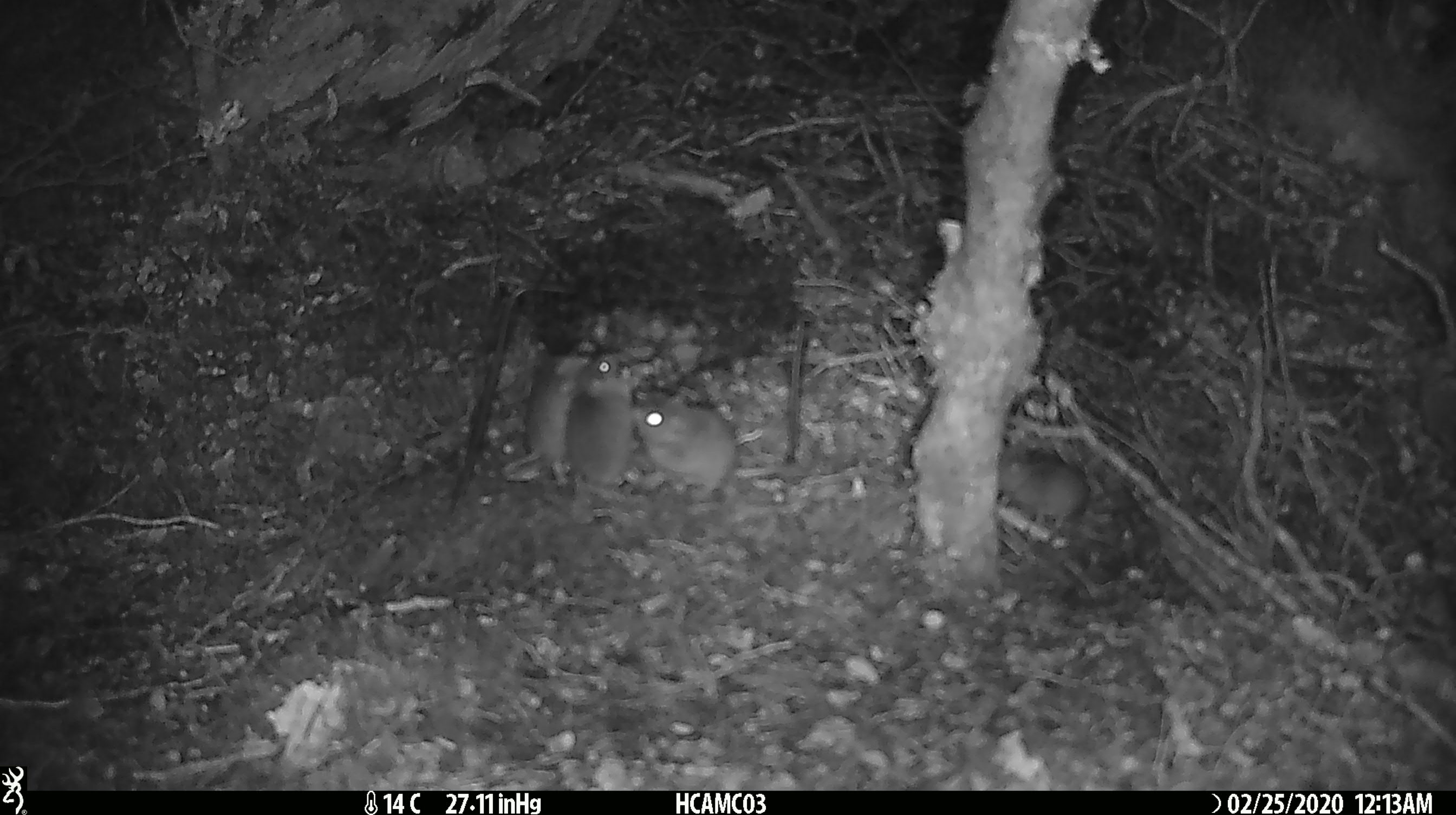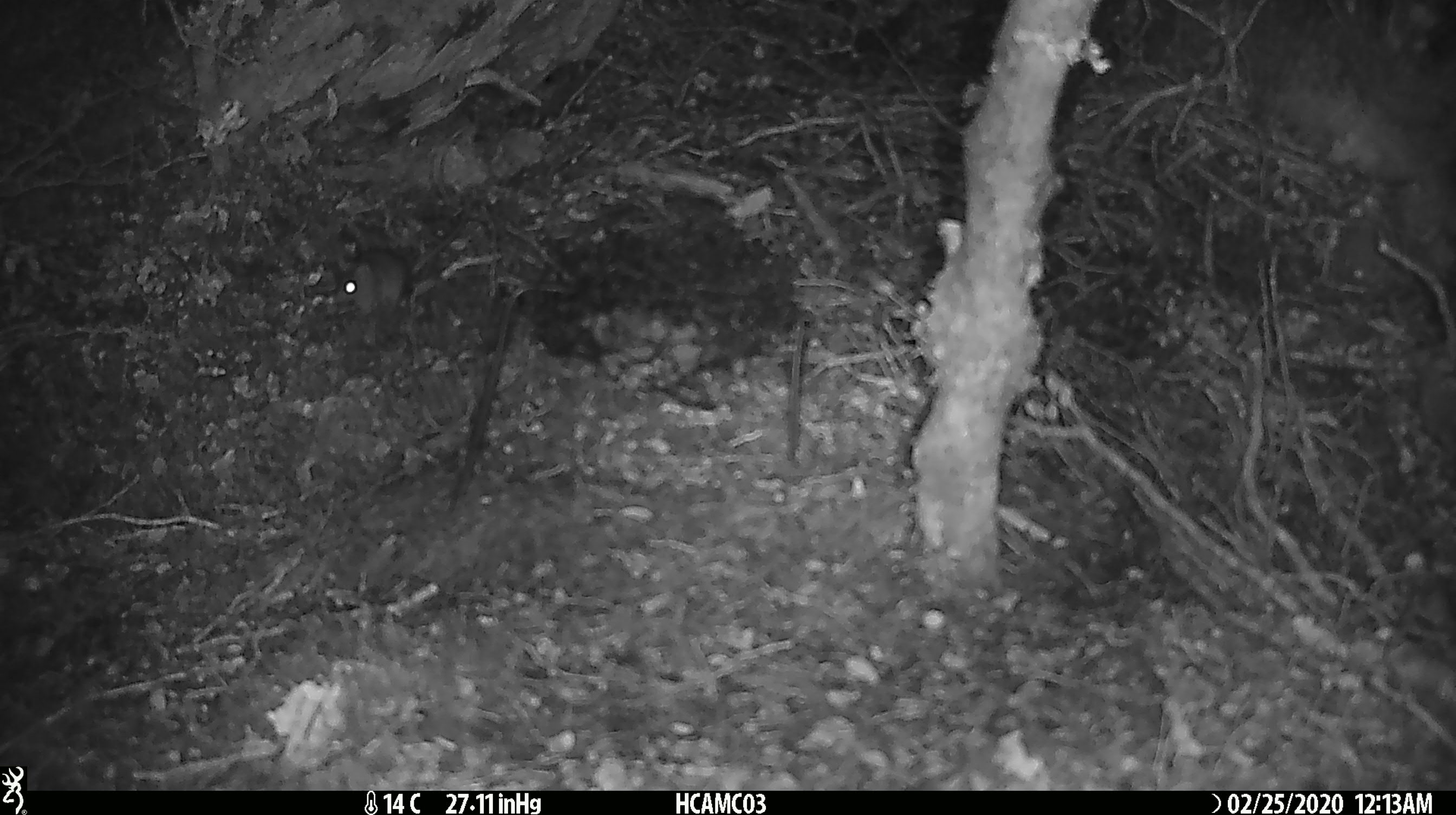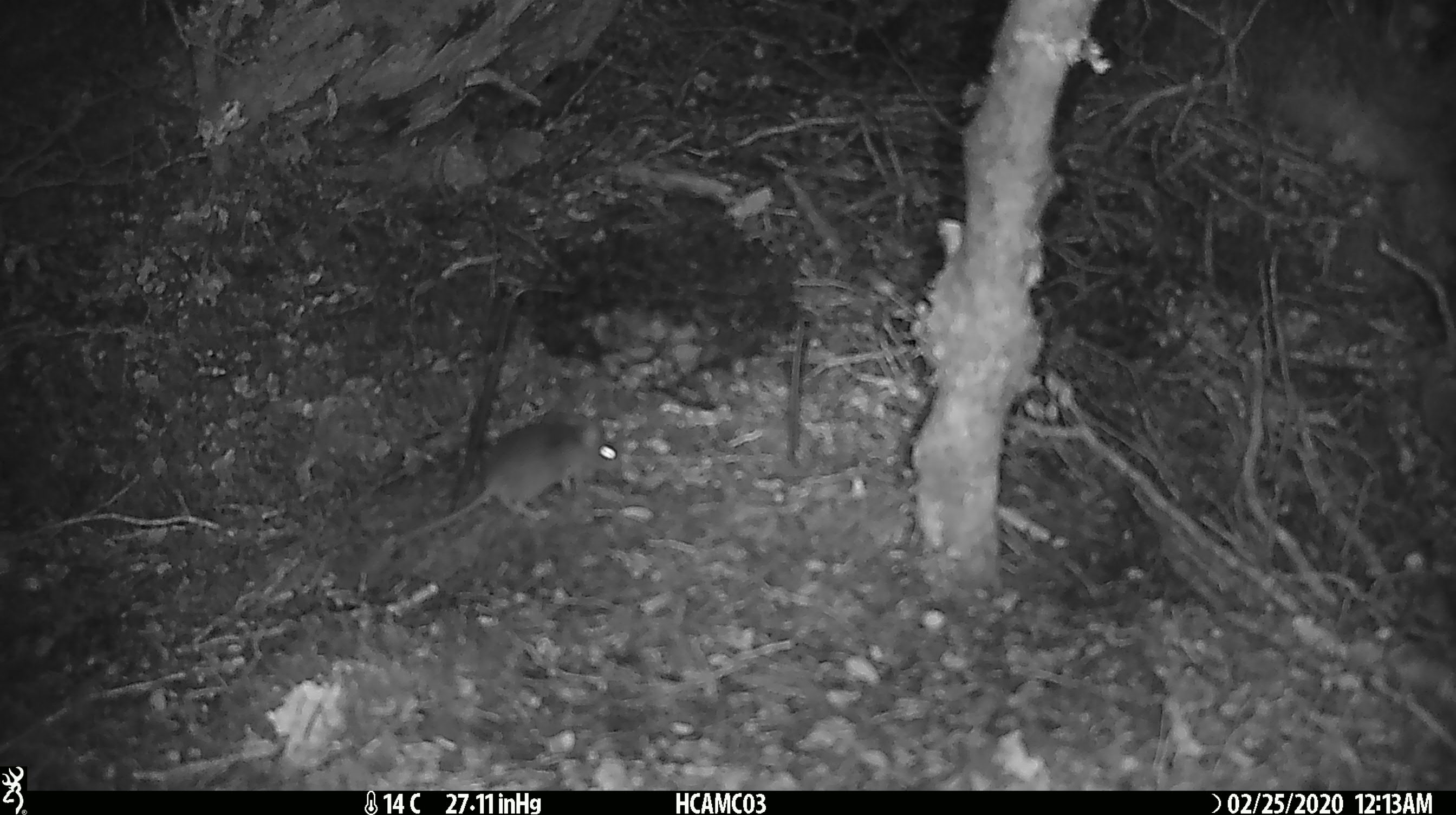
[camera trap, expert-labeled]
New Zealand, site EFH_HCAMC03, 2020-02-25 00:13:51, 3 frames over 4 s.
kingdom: Animalia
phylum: Chordata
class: Mammalia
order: Rodentia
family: Muridae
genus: Mus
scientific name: Mus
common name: mouse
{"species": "mouse (Mus)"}